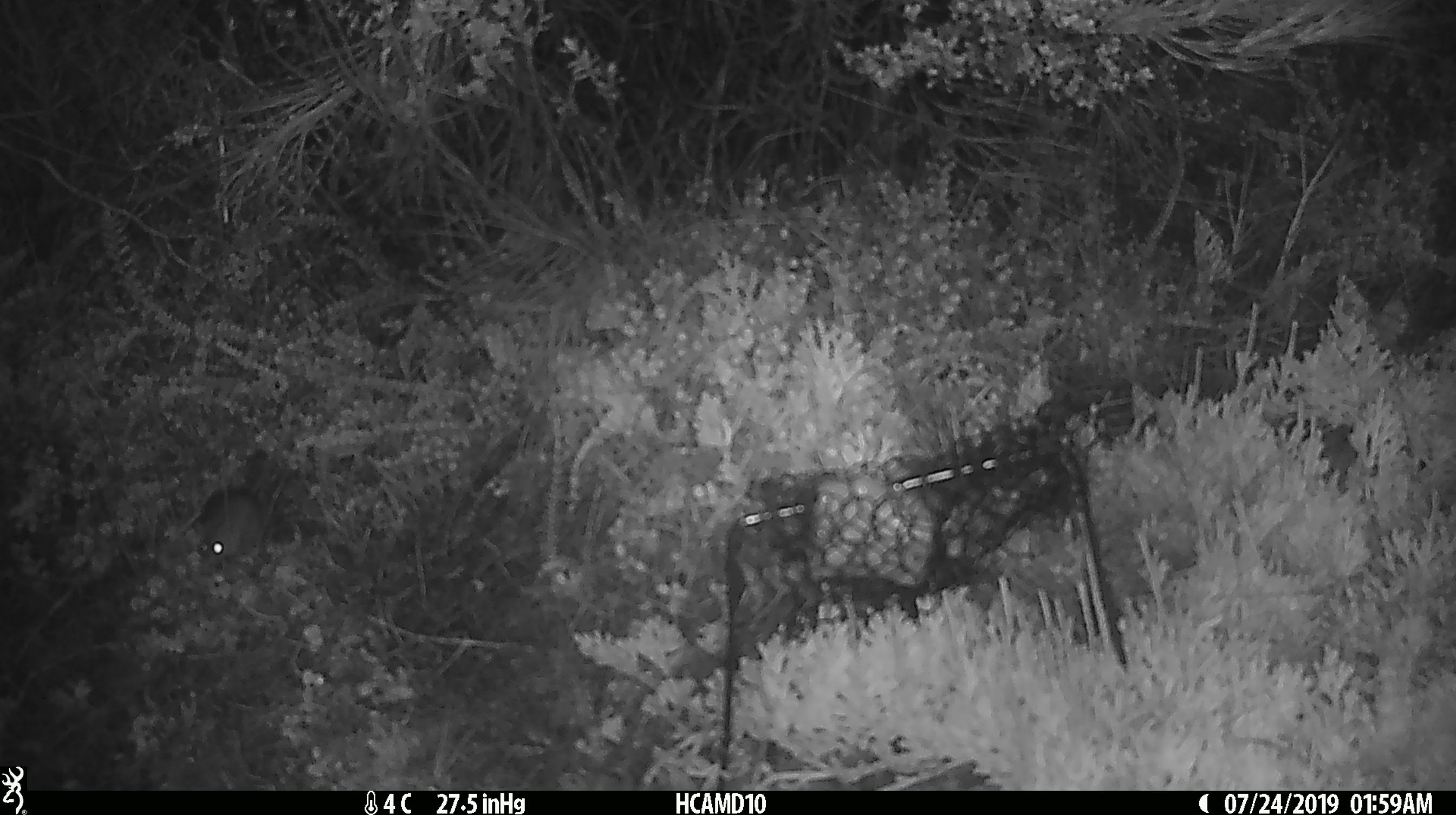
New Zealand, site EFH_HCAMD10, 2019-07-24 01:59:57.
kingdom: Animalia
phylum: Chordata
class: Mammalia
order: Rodentia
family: Muridae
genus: Mus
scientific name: Mus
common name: mouse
Mouse (Mus).